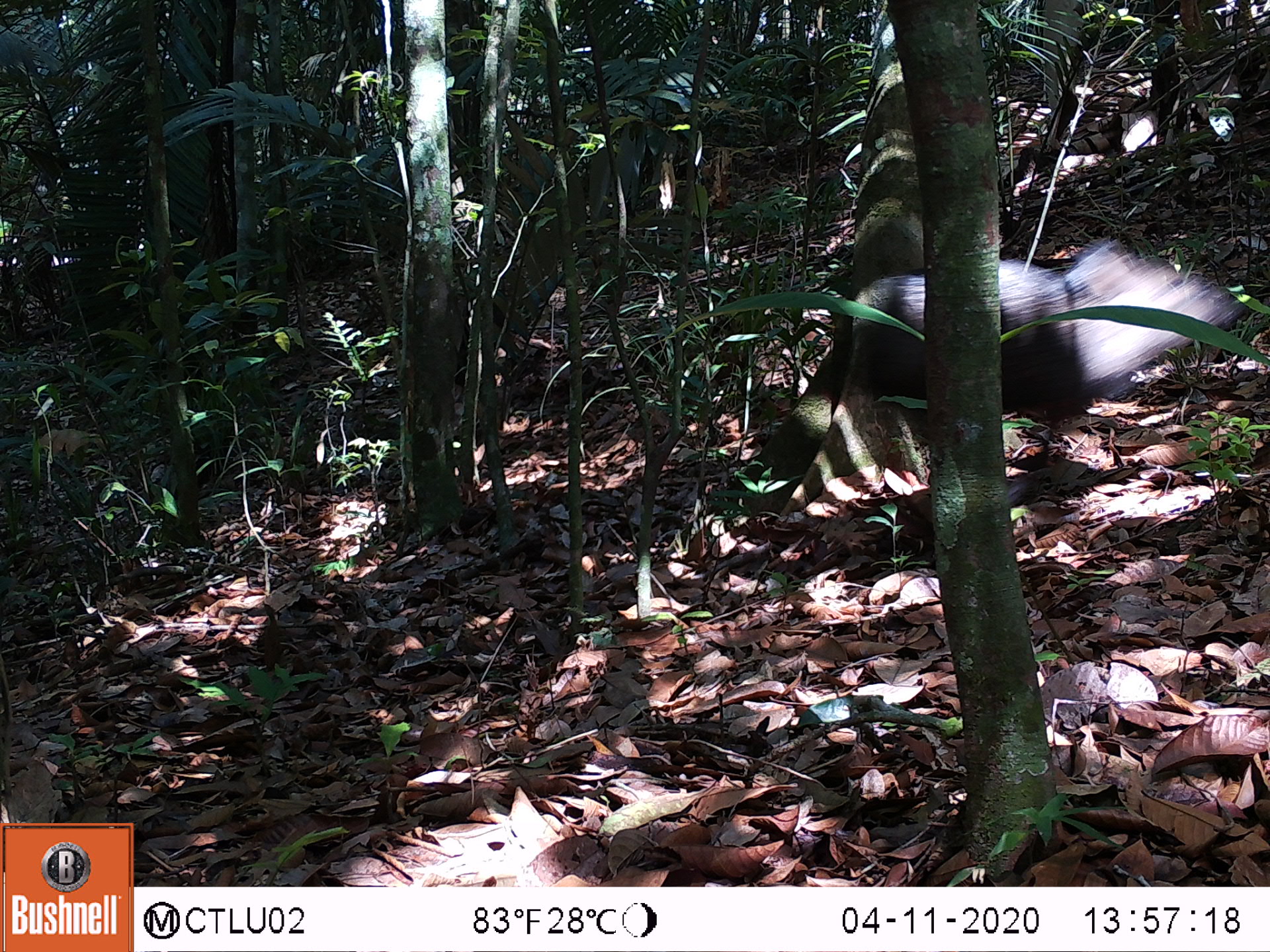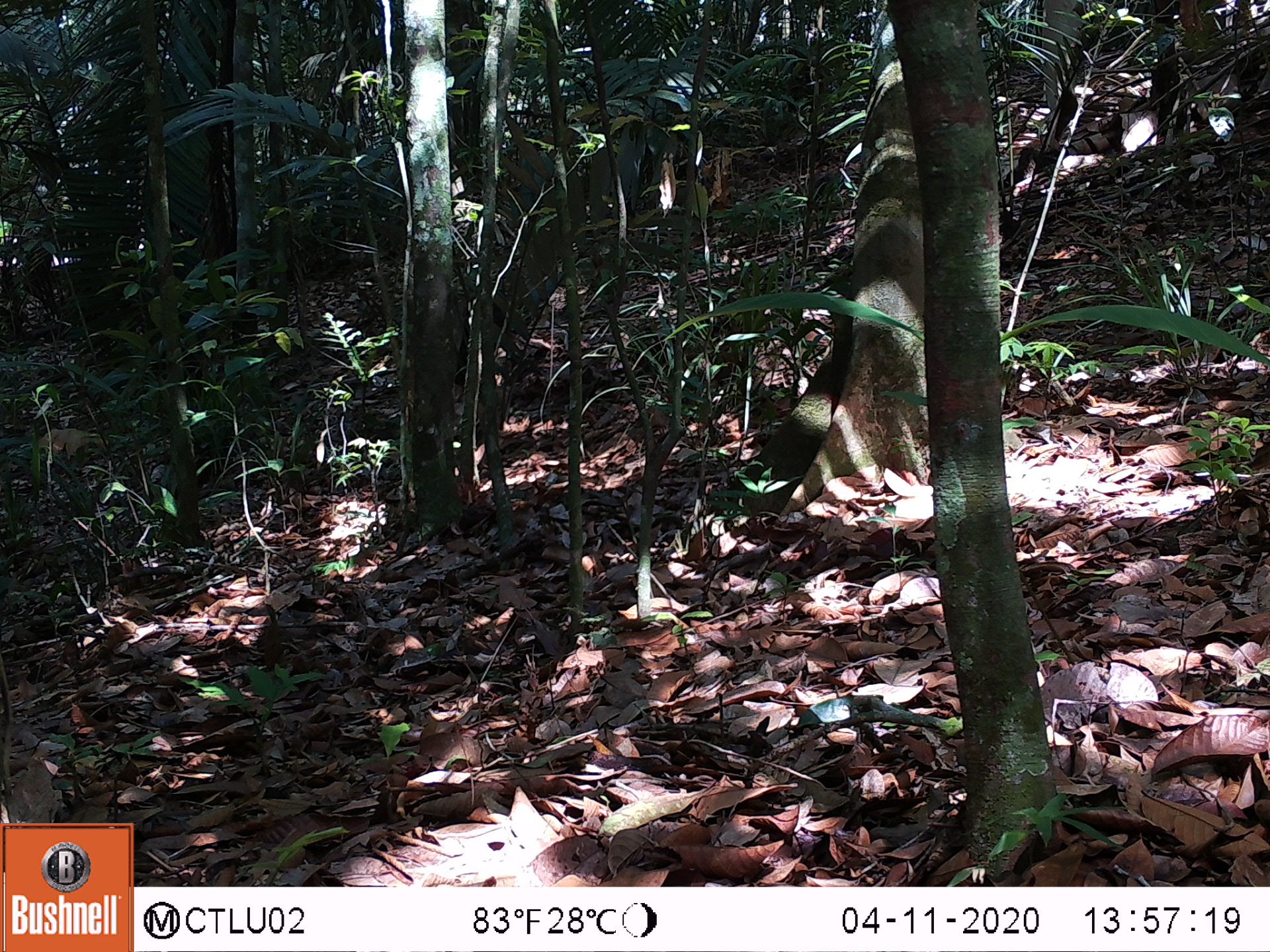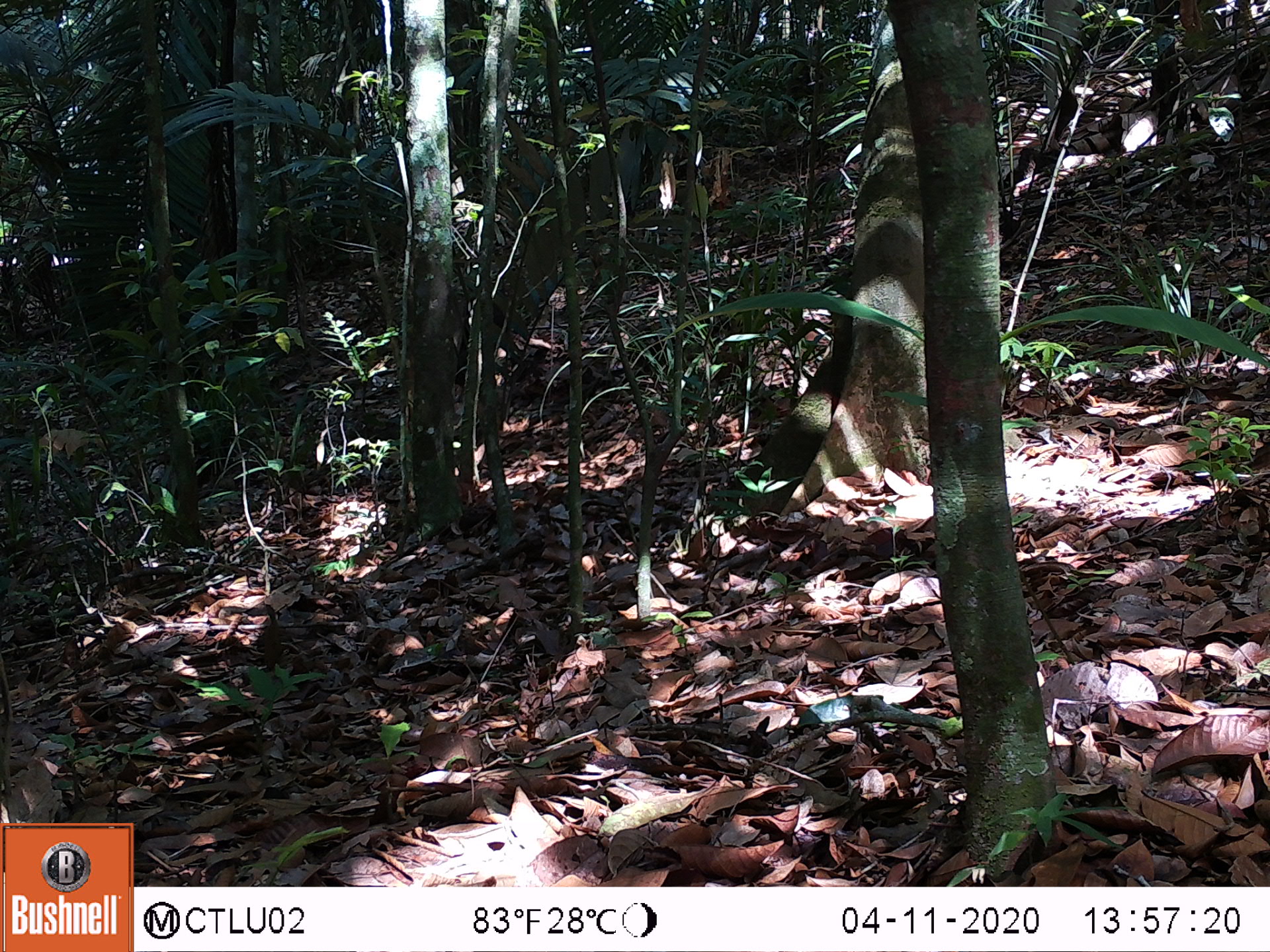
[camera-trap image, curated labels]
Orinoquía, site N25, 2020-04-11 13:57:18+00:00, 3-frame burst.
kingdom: Animalia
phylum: Chordata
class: Mammalia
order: Artiodactyla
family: Tayassuidae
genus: Pecari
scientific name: Pecari tajacu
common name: collared peccary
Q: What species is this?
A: Collared peccary (Pecari tajacu).